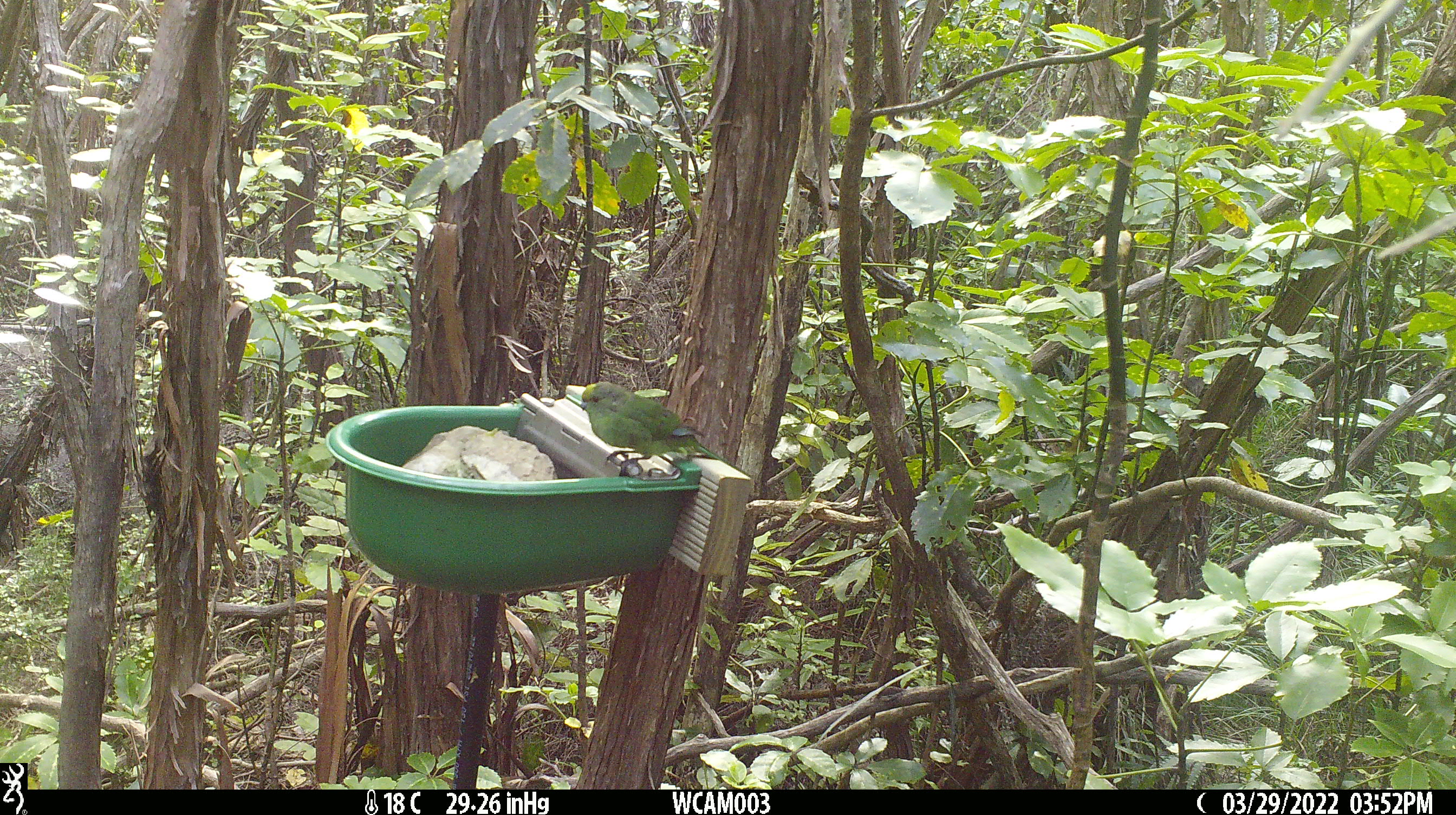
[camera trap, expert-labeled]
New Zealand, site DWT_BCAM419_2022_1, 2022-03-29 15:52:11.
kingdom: Animalia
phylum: Chordata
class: Aves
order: Psittaciformes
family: Psittaculidae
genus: Cyanoramphus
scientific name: Cyanoramphus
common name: parakeet